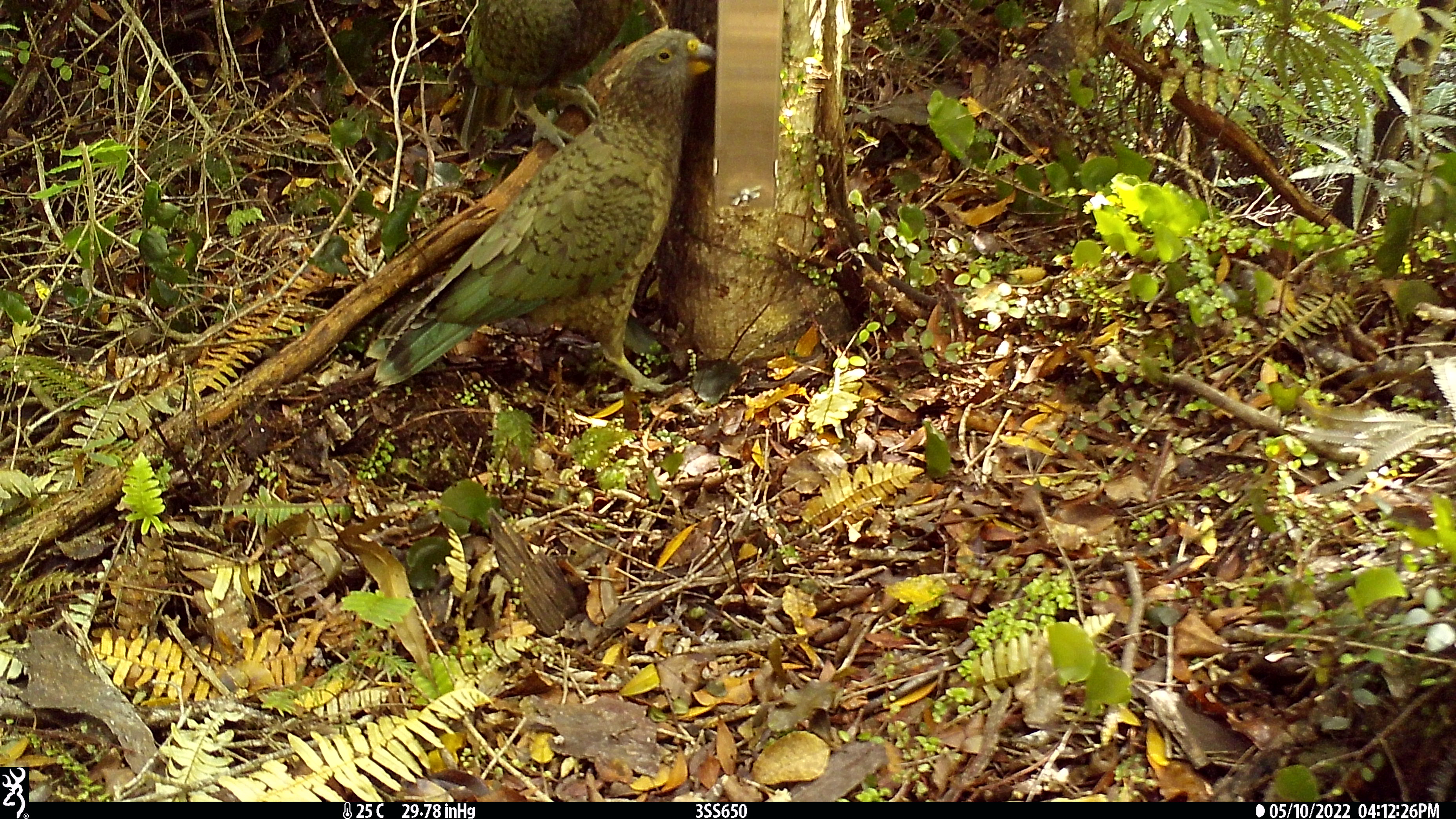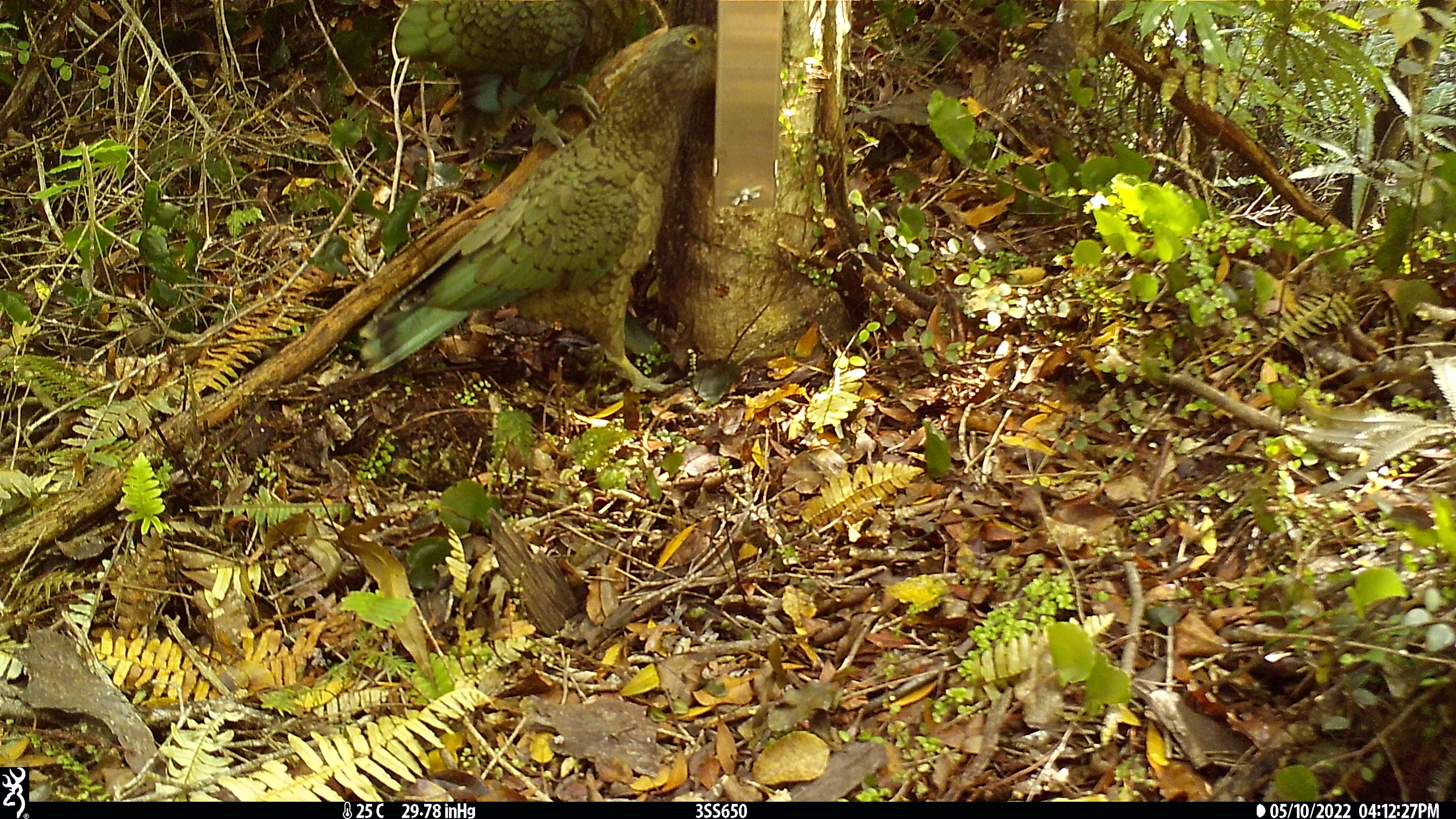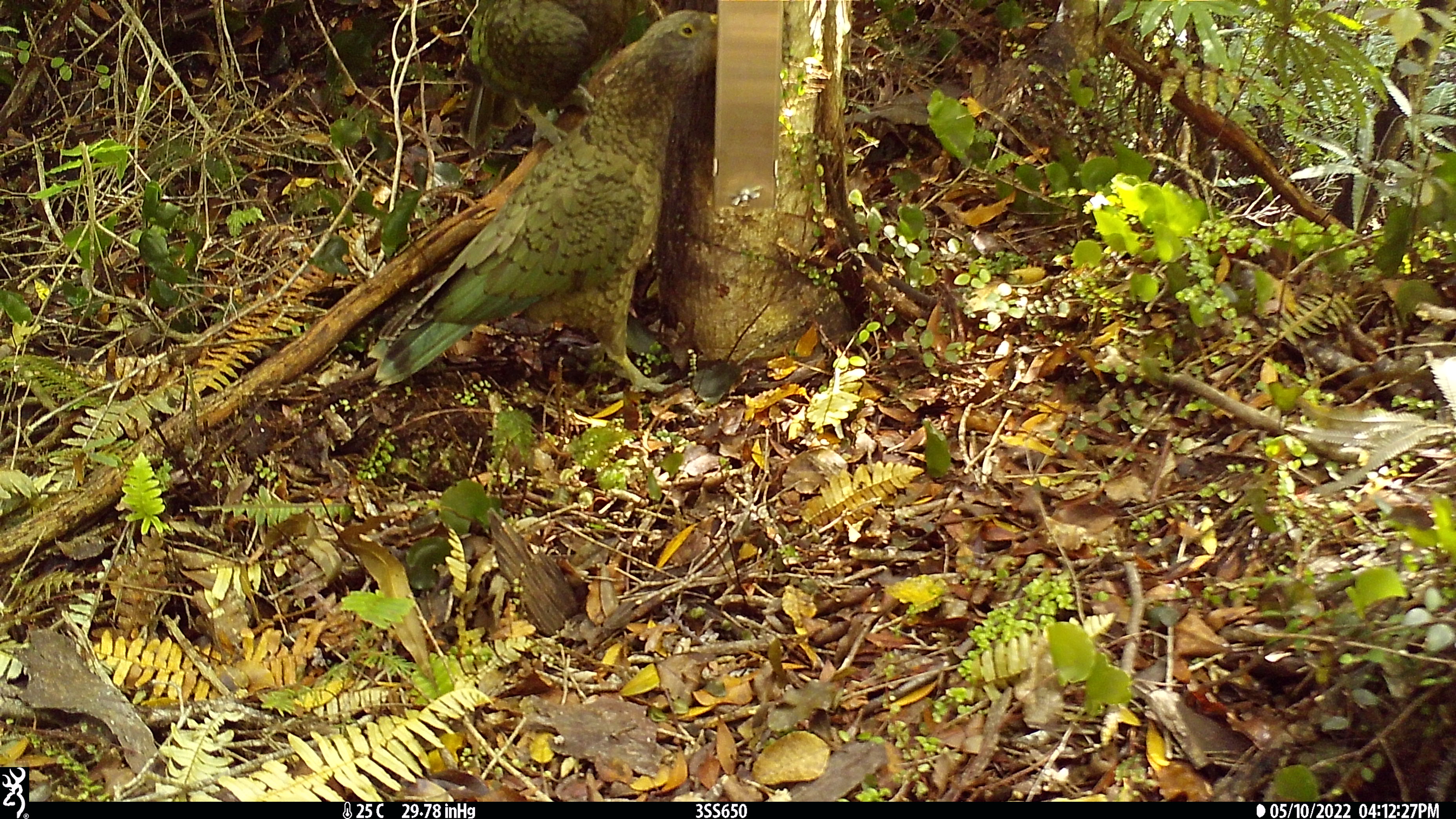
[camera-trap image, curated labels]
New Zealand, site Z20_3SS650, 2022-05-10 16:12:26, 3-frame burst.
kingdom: Animalia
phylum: Chordata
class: Aves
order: Psittaciformes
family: Strigopidae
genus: Nestor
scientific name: Nestor notabilis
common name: kea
Kea (Nestor notabilis).